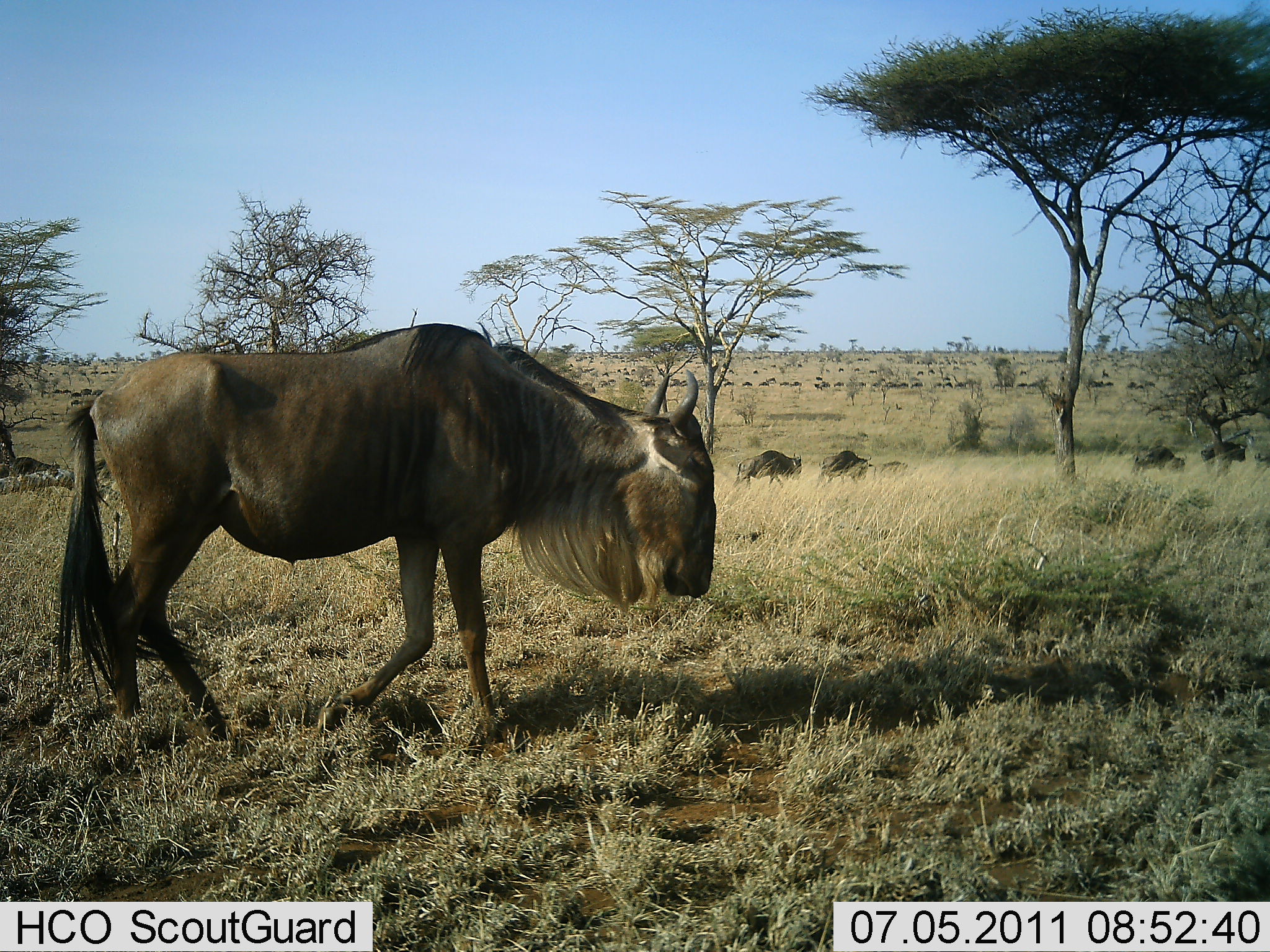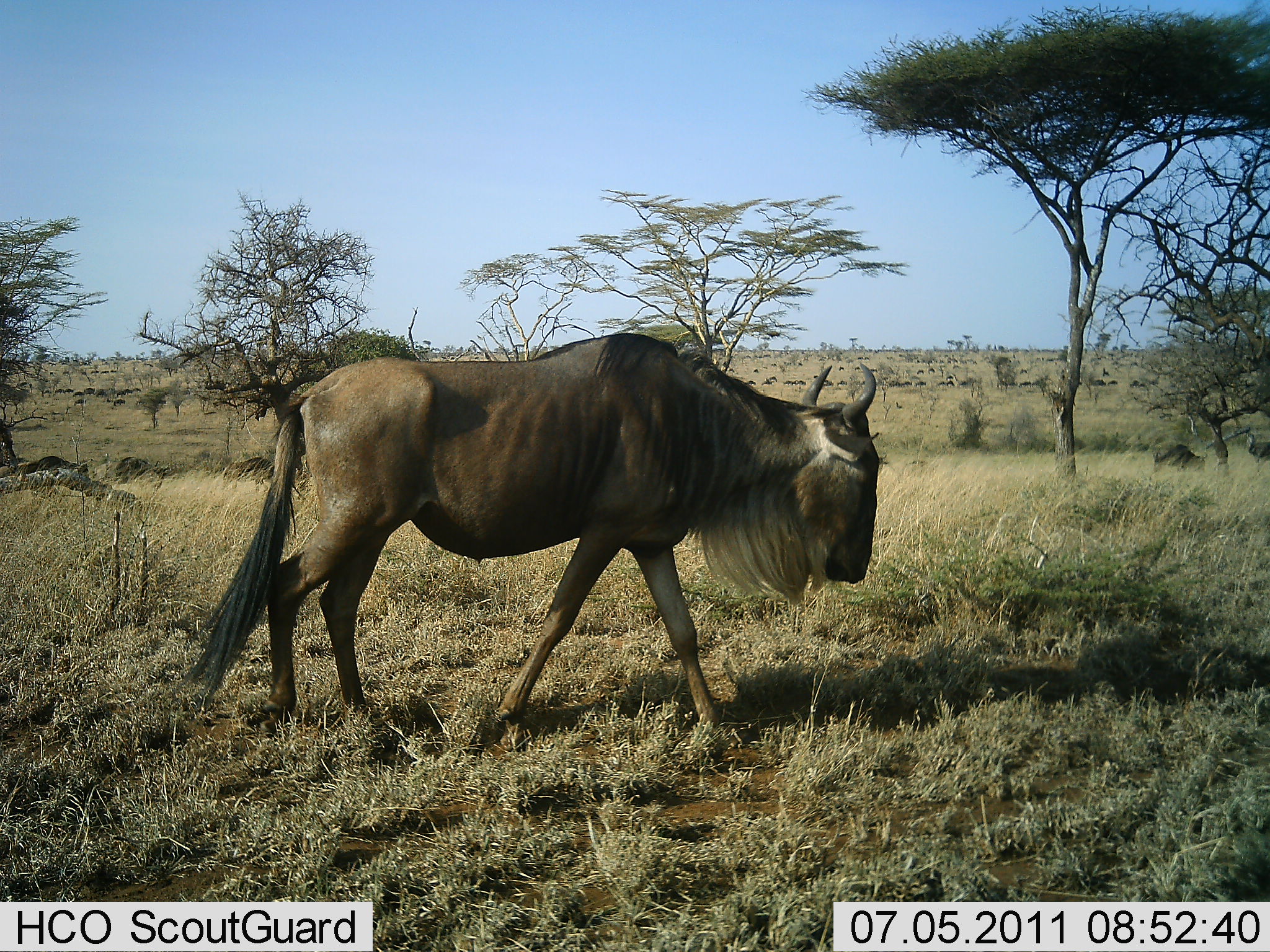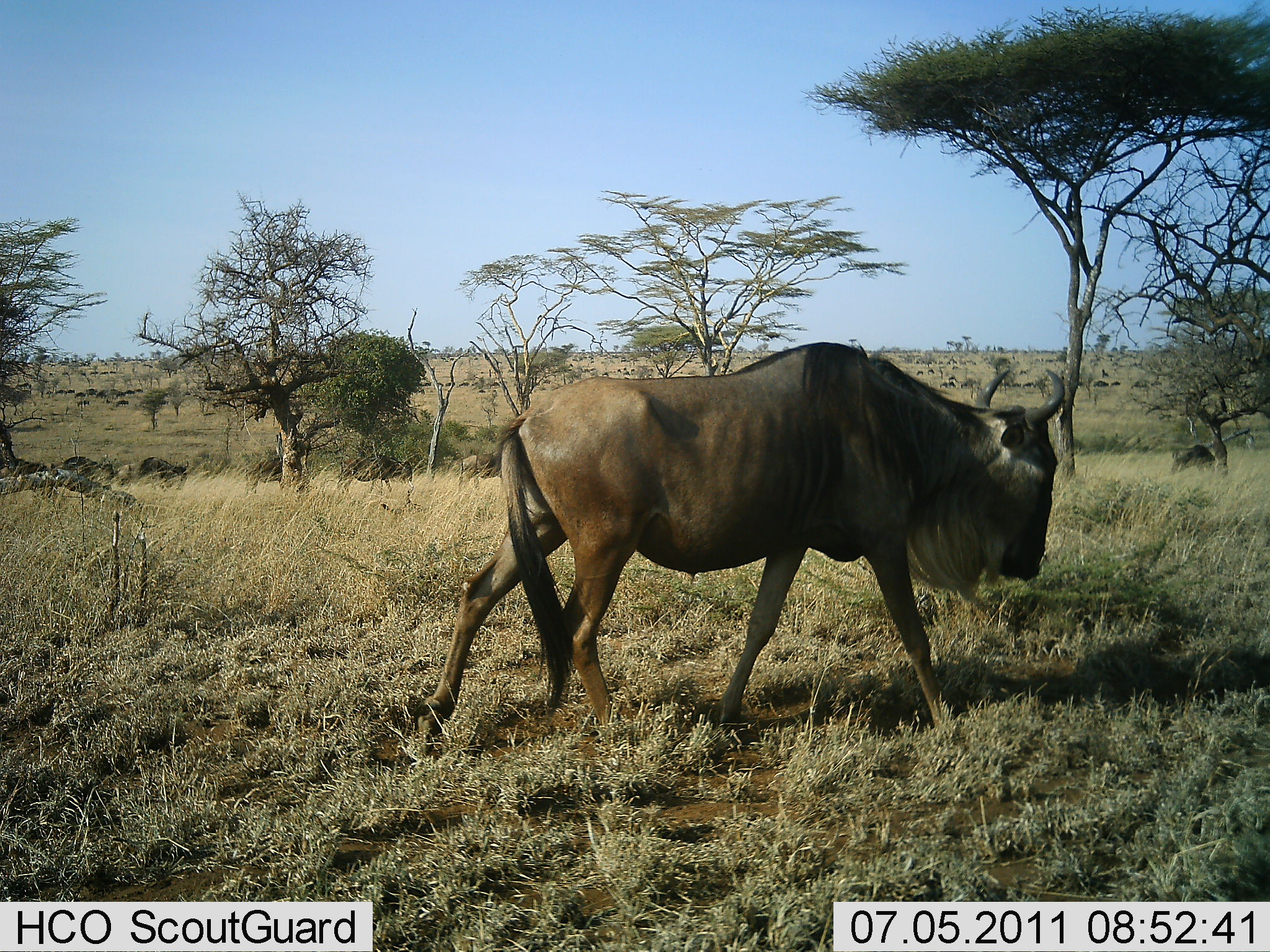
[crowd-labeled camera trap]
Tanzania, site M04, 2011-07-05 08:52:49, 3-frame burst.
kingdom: Animalia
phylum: Chordata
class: Mammalia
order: Artiodactyla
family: Bovidae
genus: Connochaetes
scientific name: Connochaetes taurinus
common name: blue wildebeest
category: wildebeest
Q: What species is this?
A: Wildebeest (blue wildebeest) (Connochaetes taurinus).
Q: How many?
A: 11-50.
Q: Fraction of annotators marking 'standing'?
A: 0%.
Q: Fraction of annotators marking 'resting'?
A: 0%.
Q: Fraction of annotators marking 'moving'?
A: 100%.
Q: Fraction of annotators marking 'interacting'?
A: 0%.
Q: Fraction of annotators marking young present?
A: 9%.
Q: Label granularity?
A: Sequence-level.